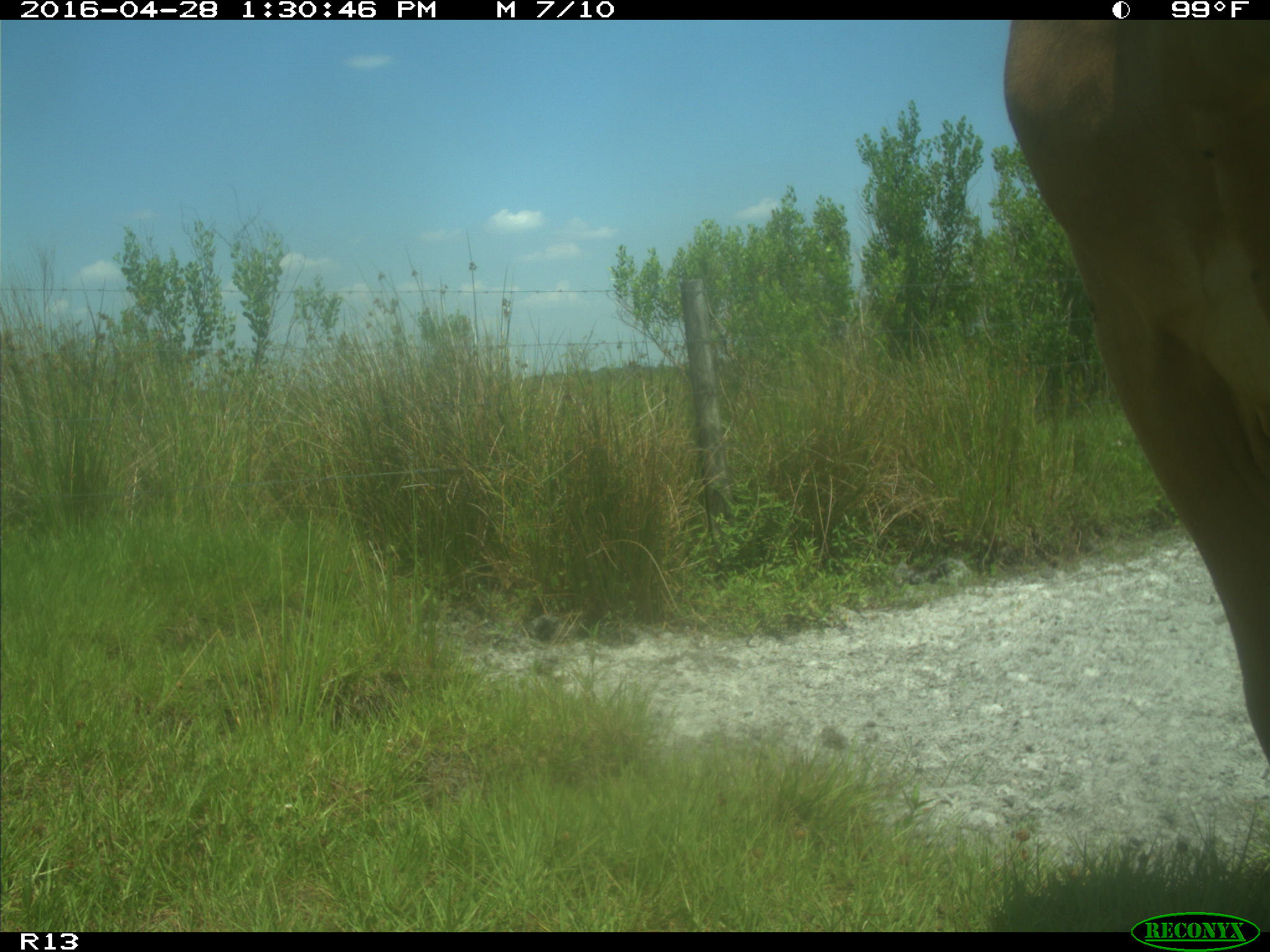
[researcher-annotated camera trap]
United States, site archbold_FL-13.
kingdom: Animalia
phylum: Chordata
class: Mammalia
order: Artiodactyla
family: Bovidae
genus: Bos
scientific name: Bos taurus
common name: domestic cow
Bos taurus (domestic cow).